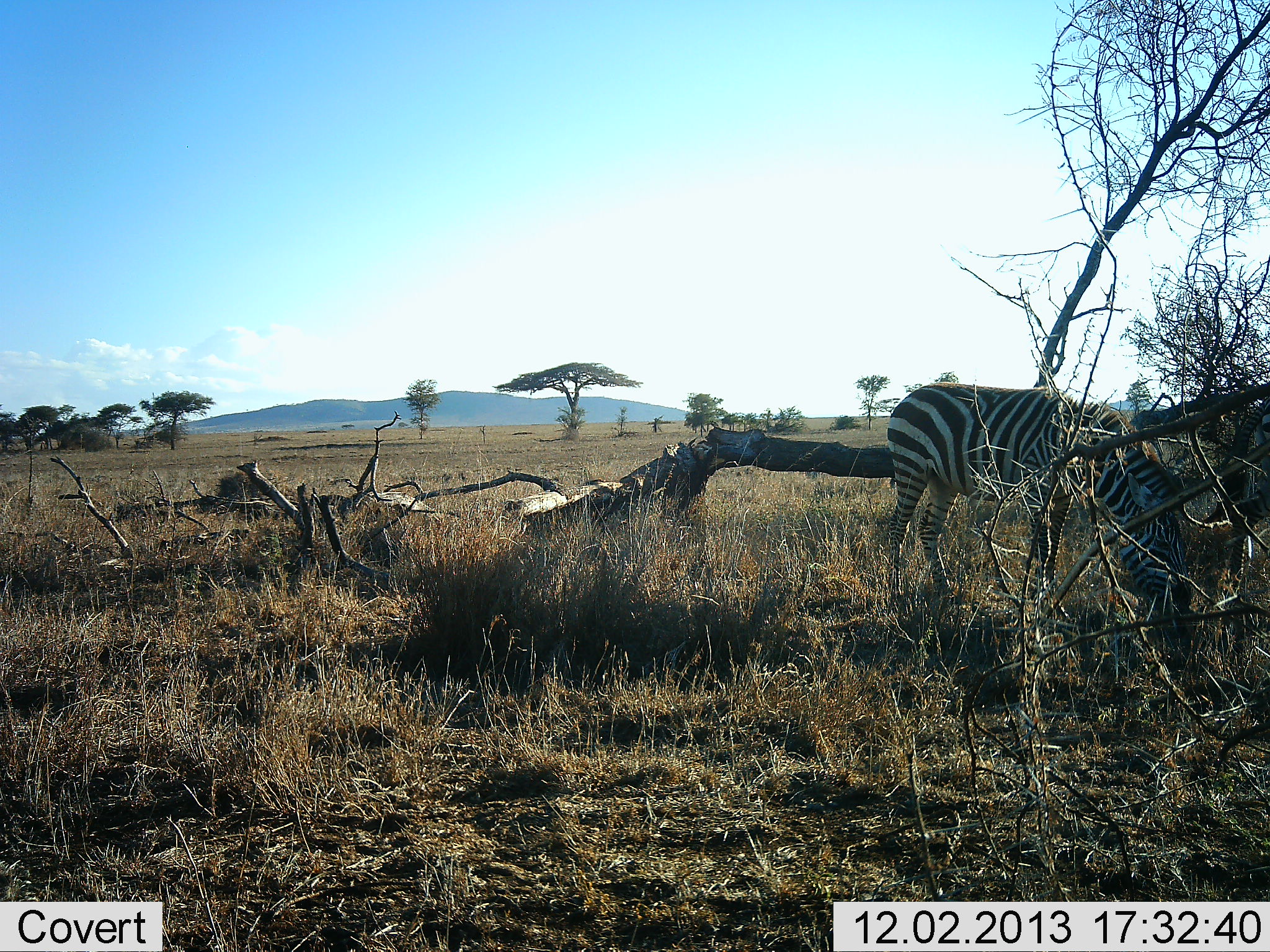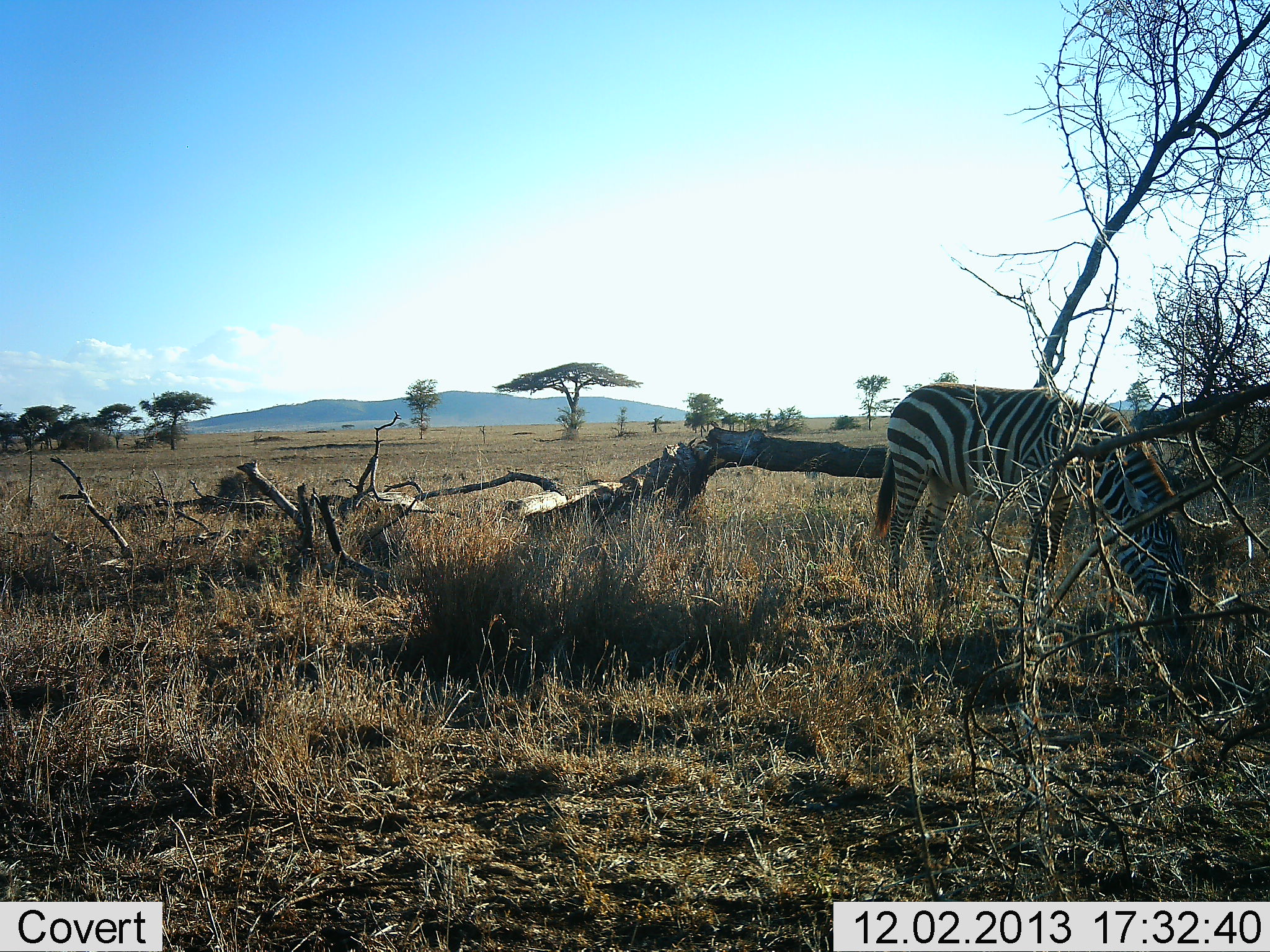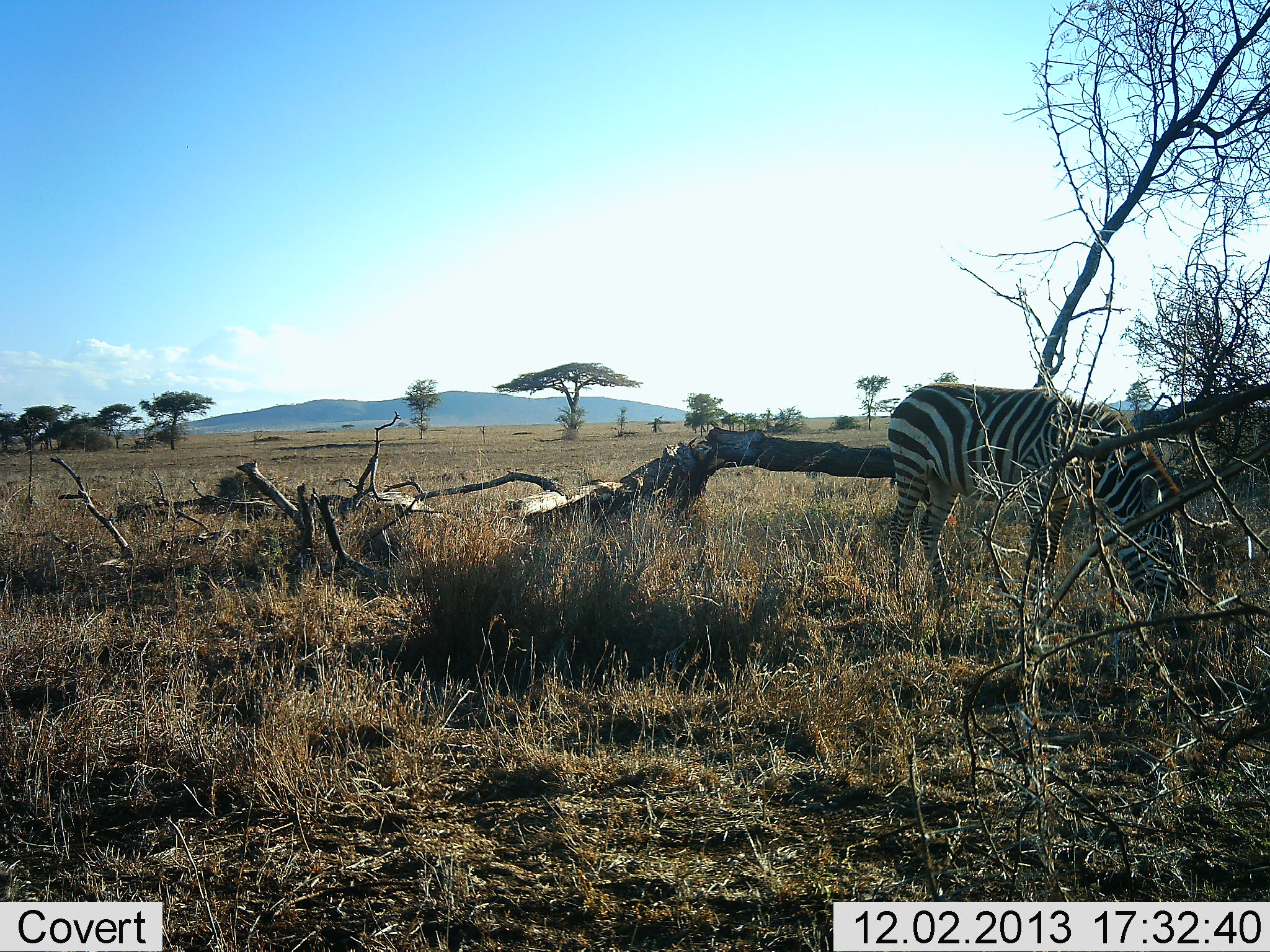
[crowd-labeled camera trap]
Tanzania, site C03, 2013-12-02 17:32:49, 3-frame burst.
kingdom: Animalia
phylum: Chordata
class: Mammalia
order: Perissodactyla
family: Equidae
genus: Equus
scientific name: Equus quagga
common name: plains zebra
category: zebra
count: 1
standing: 30%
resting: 0%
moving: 10%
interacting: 0%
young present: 10%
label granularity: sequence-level